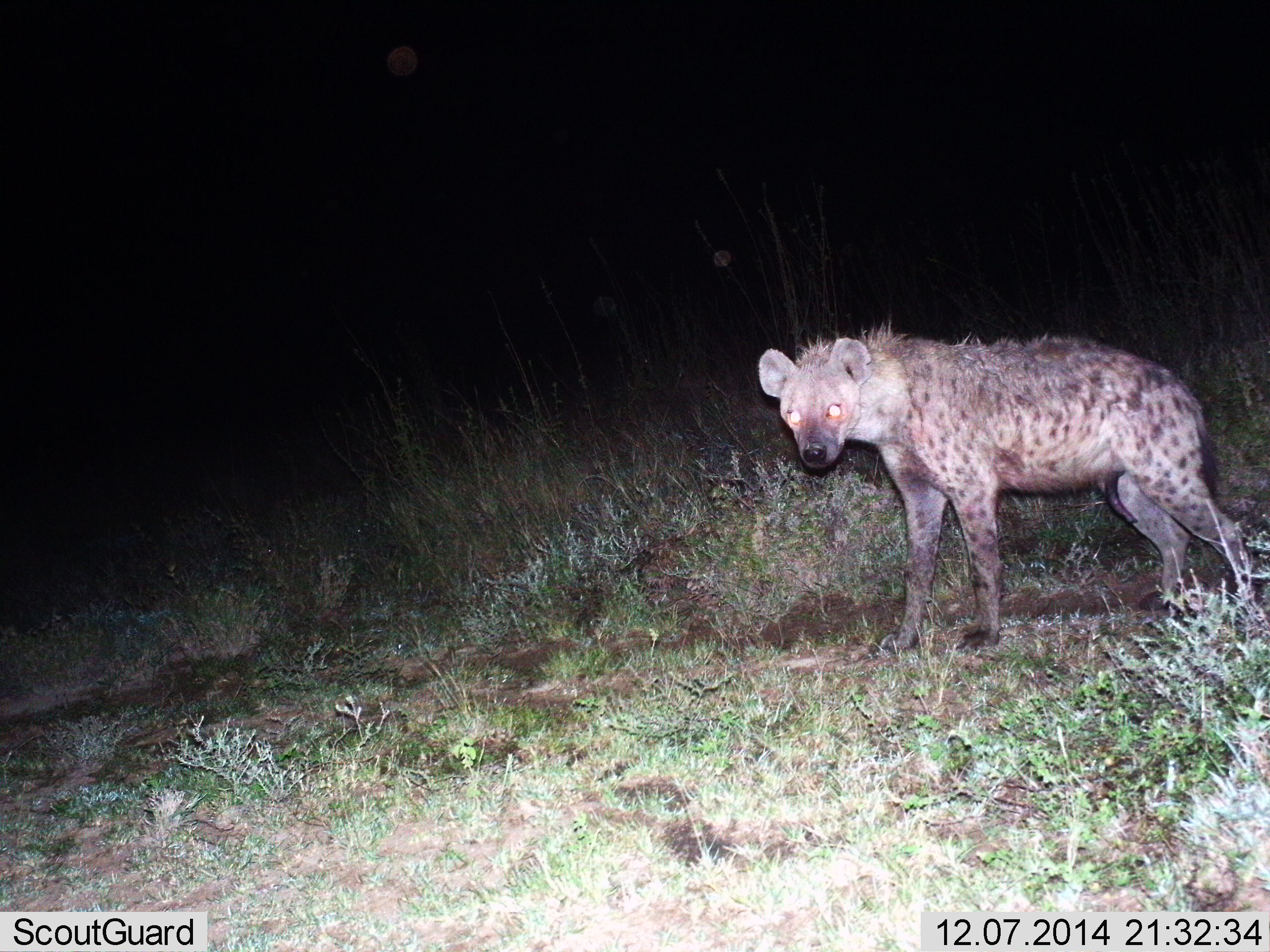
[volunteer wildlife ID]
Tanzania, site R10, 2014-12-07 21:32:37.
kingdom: Animalia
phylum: Chordata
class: Mammalia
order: Carnivora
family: Hyaenidae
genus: Crocuta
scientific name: Crocuta crocuta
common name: spotted hyena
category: hyenaspotted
Hyenaspotted (spotted hyena) (Crocuta crocuta), count 1. Behavior (volunteer vote fractions): standing 80%, resting 0%, moving 20%, interacting 0%. Young present (vote fraction): 0%. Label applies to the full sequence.